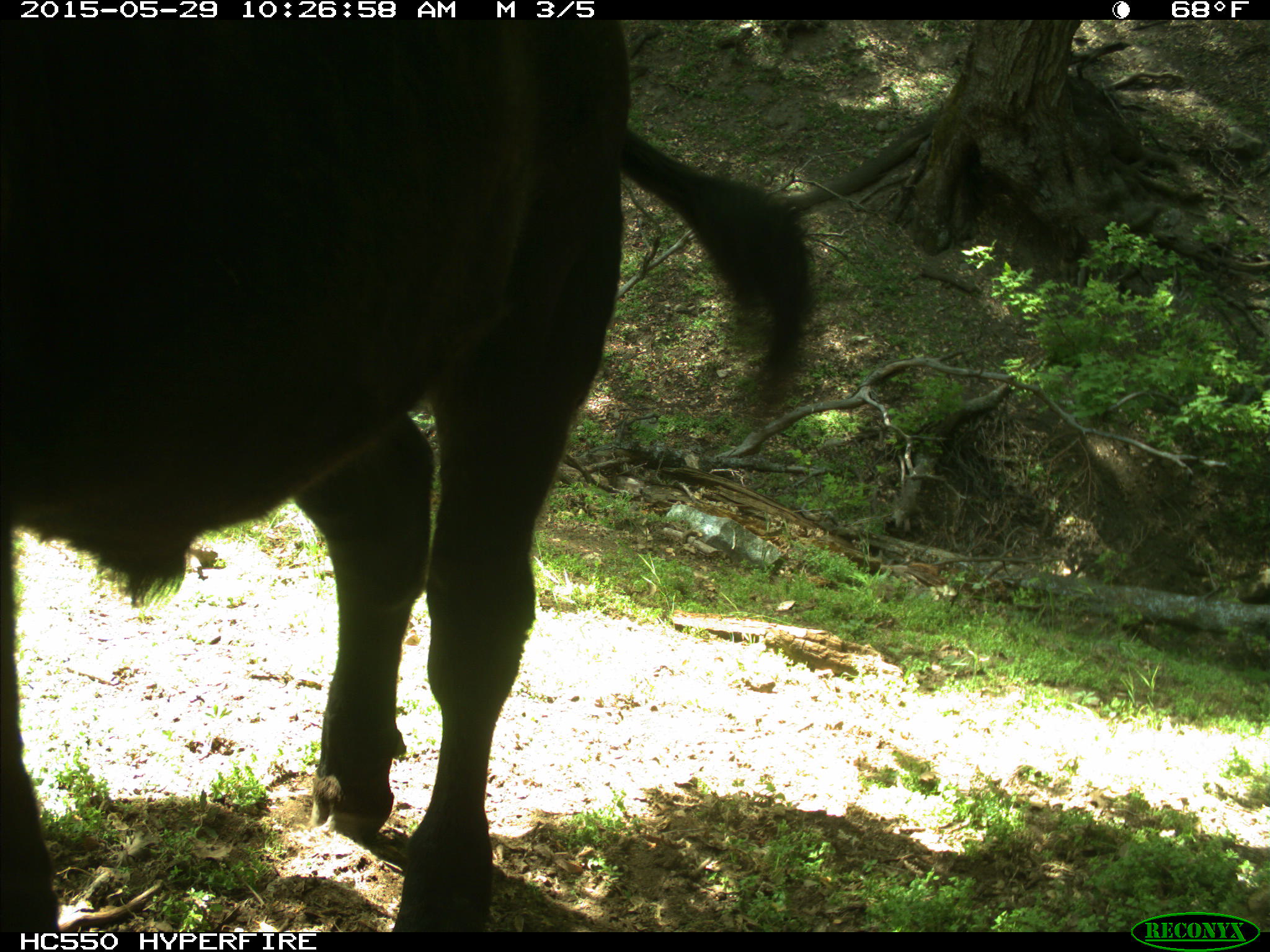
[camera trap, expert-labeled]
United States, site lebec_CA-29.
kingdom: Animalia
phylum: Chordata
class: Mammalia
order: Artiodactyla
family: Bovidae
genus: Bos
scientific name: Bos taurus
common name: domestic cow